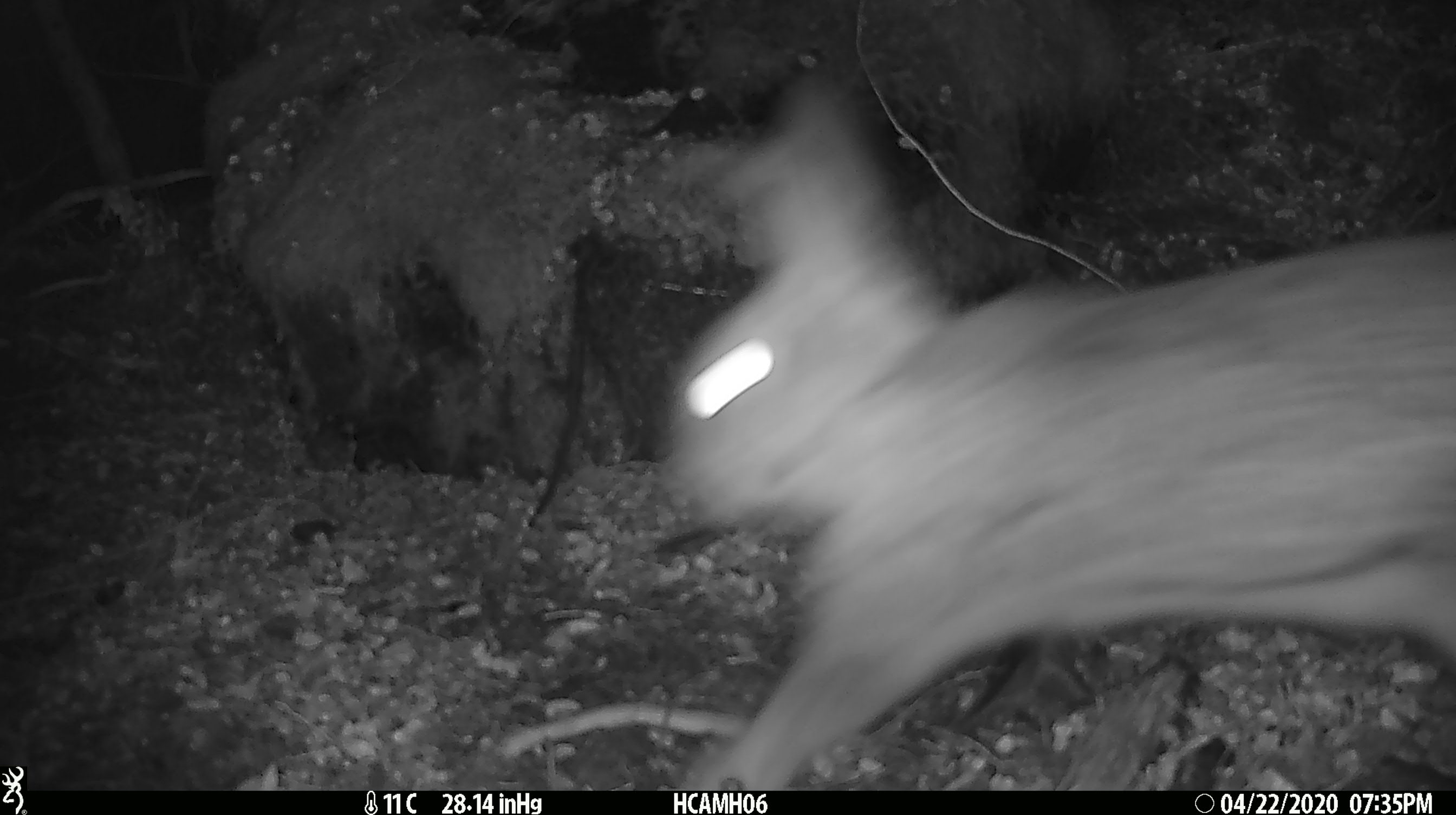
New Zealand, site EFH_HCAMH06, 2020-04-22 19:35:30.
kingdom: Animalia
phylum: Chordata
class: Mammalia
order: Lagomorpha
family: Leporidae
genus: Oryctolagus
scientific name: Oryctolagus cuniculus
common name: european rabbit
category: rabbit